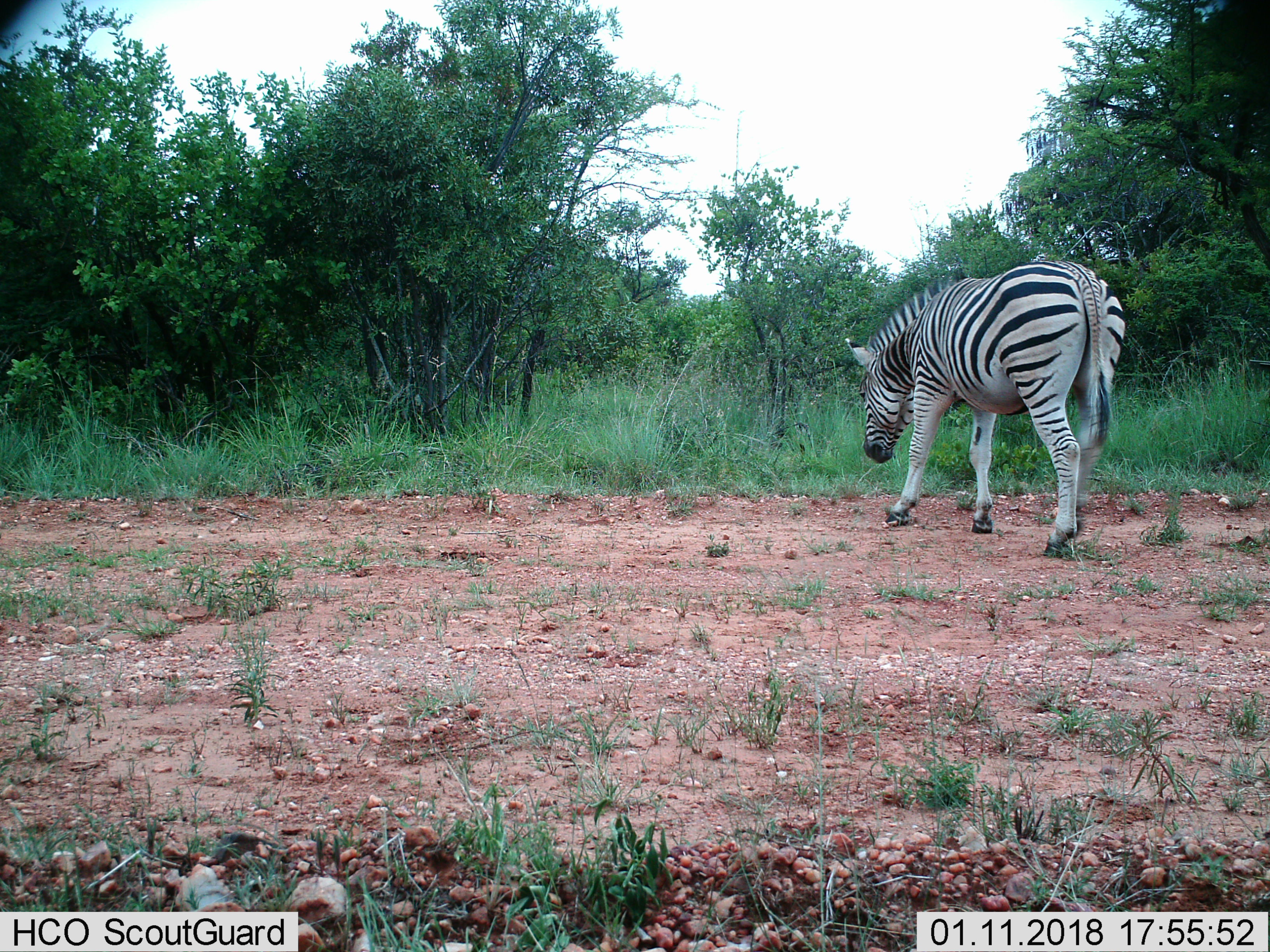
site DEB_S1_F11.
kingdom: Animalia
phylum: Chordata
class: Mammalia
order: Perissodactyla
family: Equidae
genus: Equus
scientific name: Equus quagga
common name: plains zebra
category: zebraplains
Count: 1.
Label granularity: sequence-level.